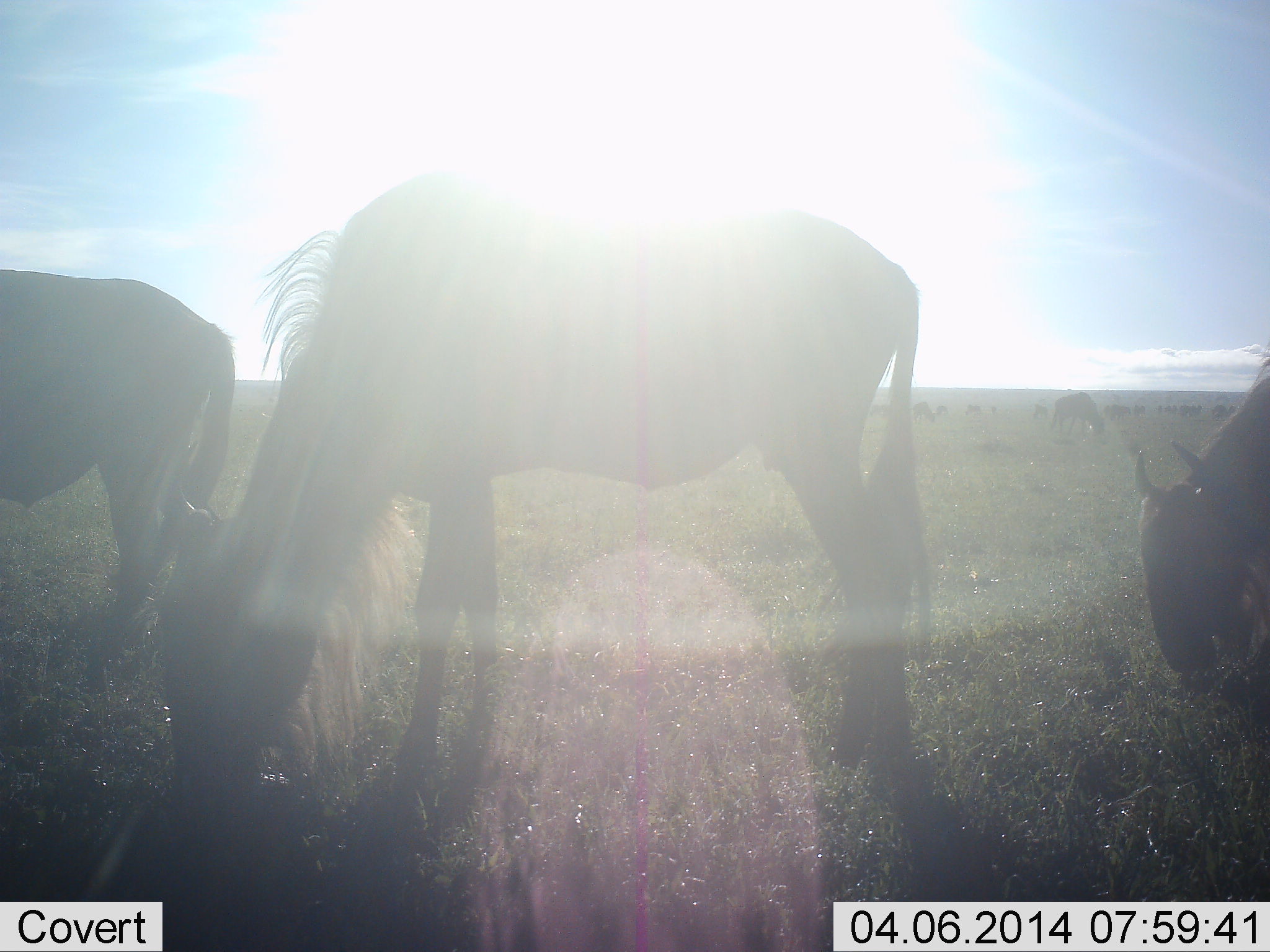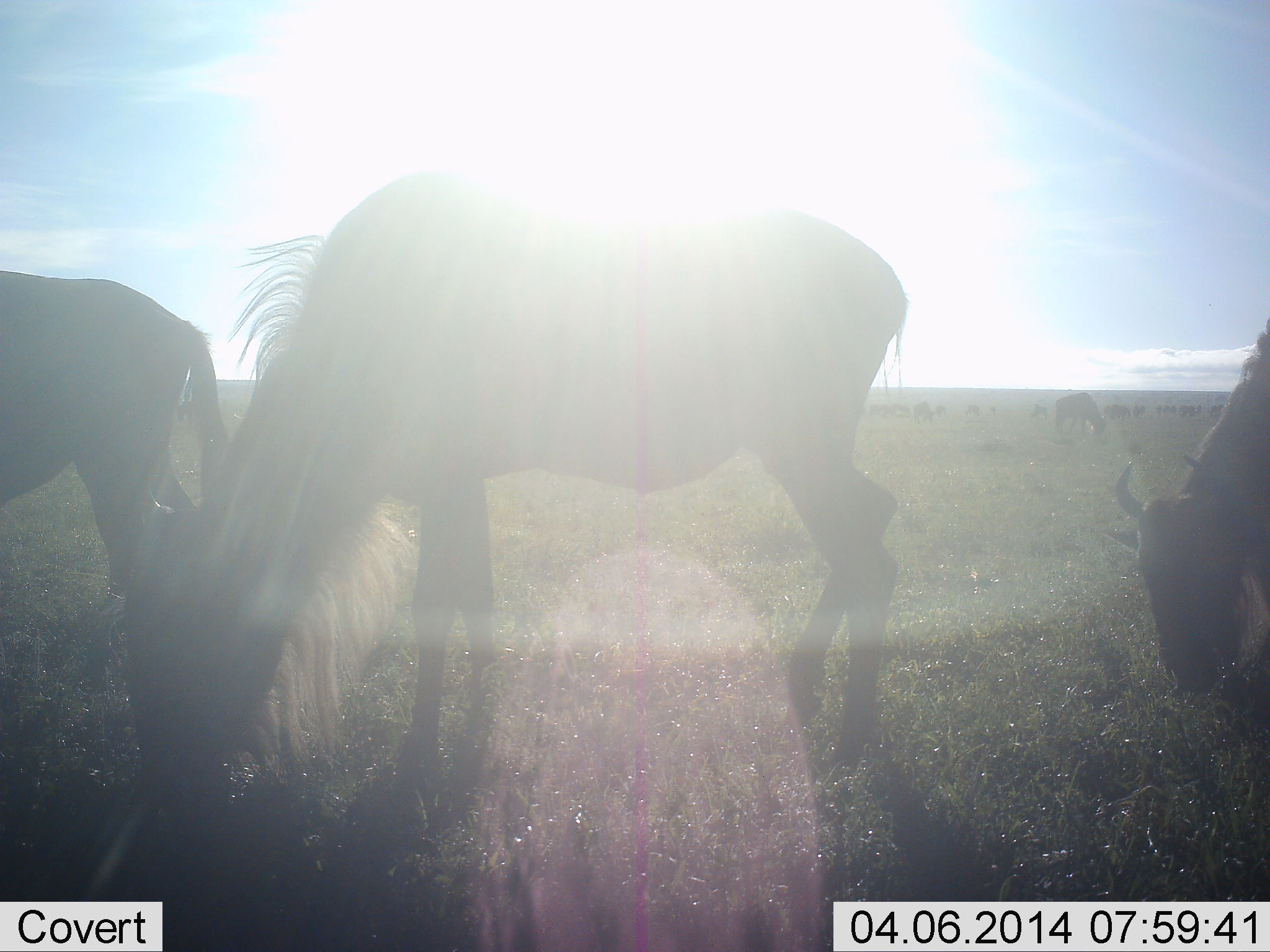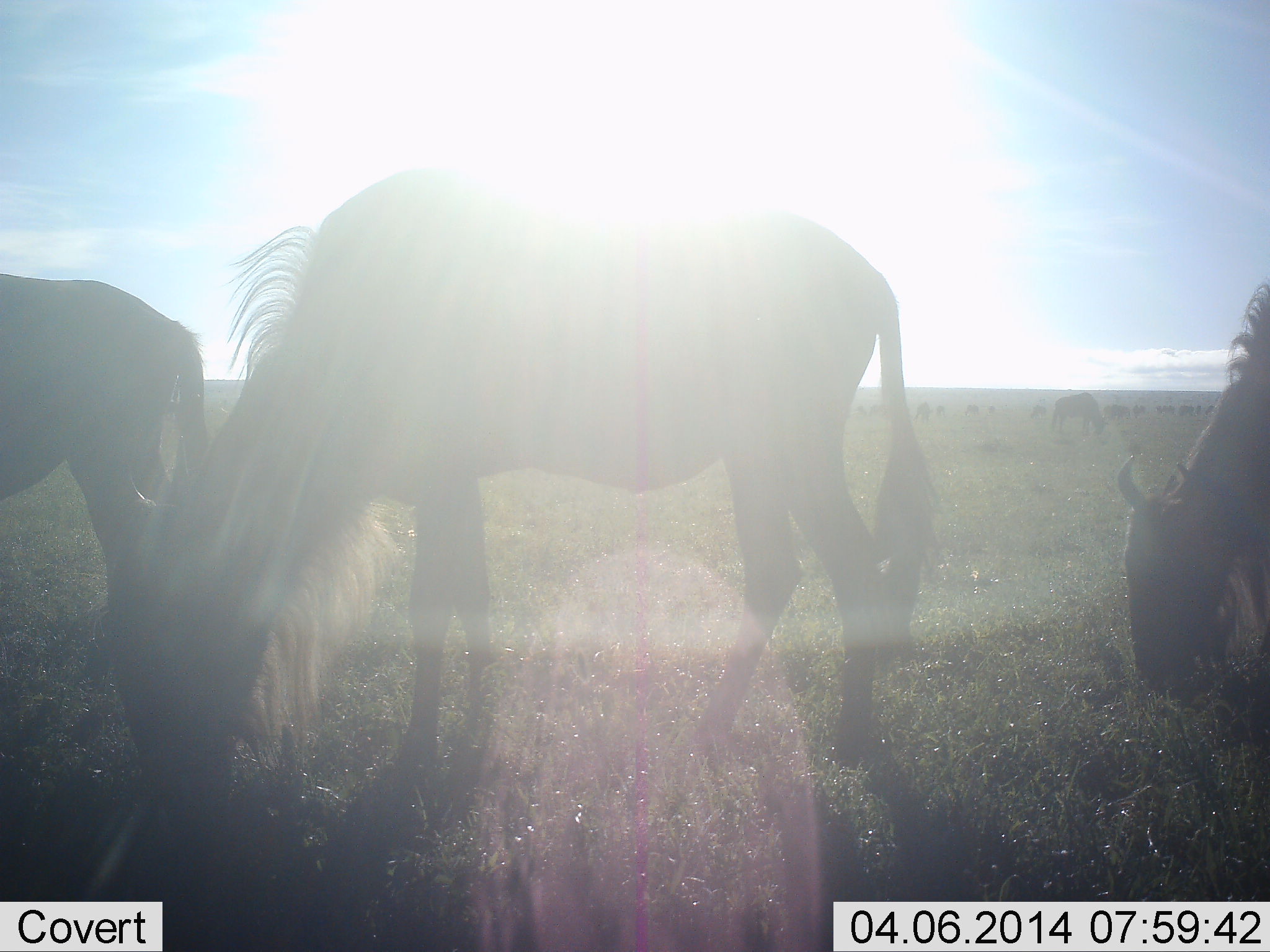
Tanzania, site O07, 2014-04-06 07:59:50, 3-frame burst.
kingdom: Animalia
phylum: Chordata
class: Mammalia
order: Artiodactyla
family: Bovidae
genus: Connochaetes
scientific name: Connochaetes taurinus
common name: blue wildebeest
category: wildebeest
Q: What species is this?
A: Wildebeest (blue wildebeest) (Connochaetes taurinus).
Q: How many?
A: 11-50.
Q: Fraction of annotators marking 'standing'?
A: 20%.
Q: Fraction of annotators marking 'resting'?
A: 0%.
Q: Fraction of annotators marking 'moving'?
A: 30%.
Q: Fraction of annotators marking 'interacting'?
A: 0%.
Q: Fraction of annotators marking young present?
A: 0%.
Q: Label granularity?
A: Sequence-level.